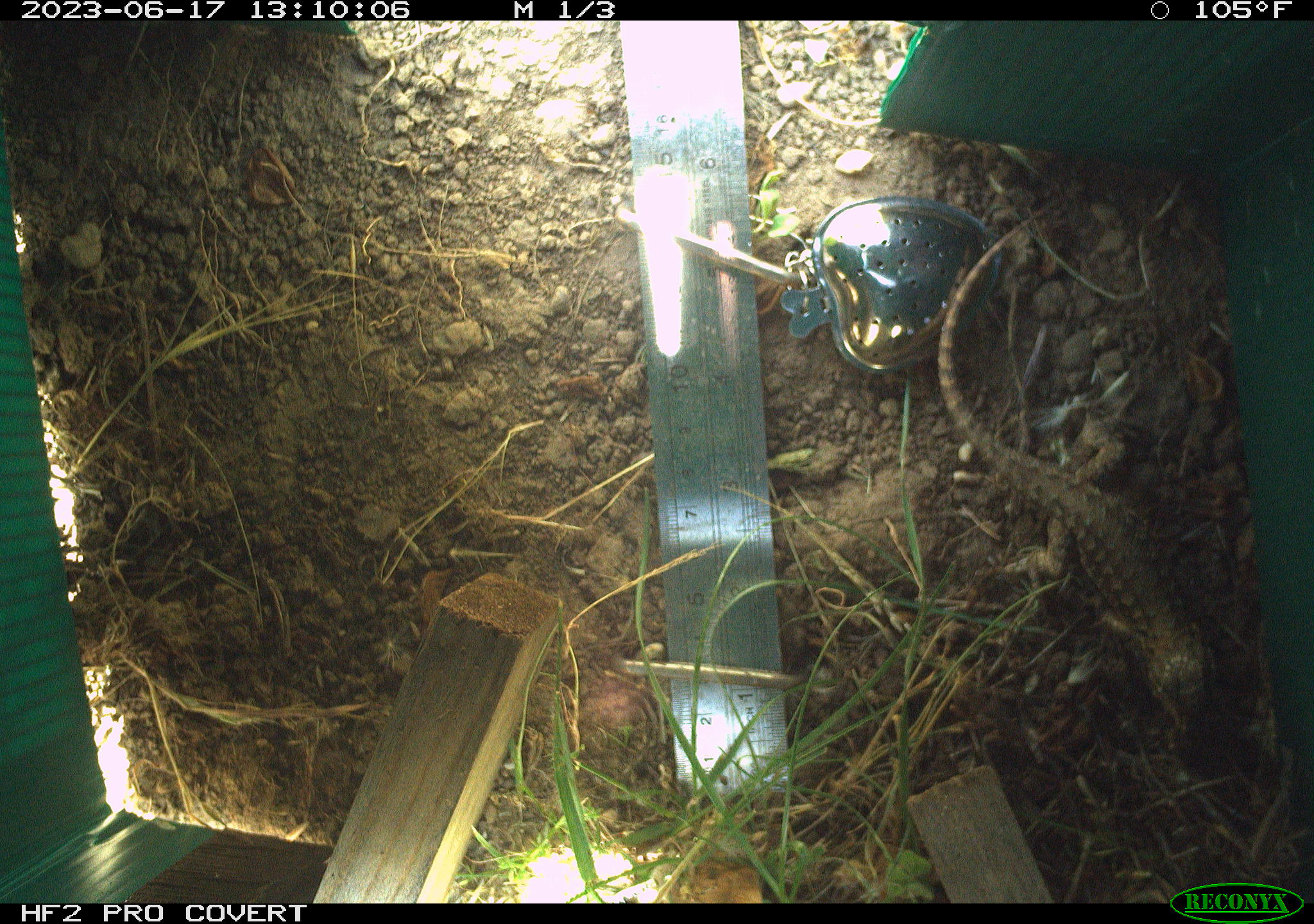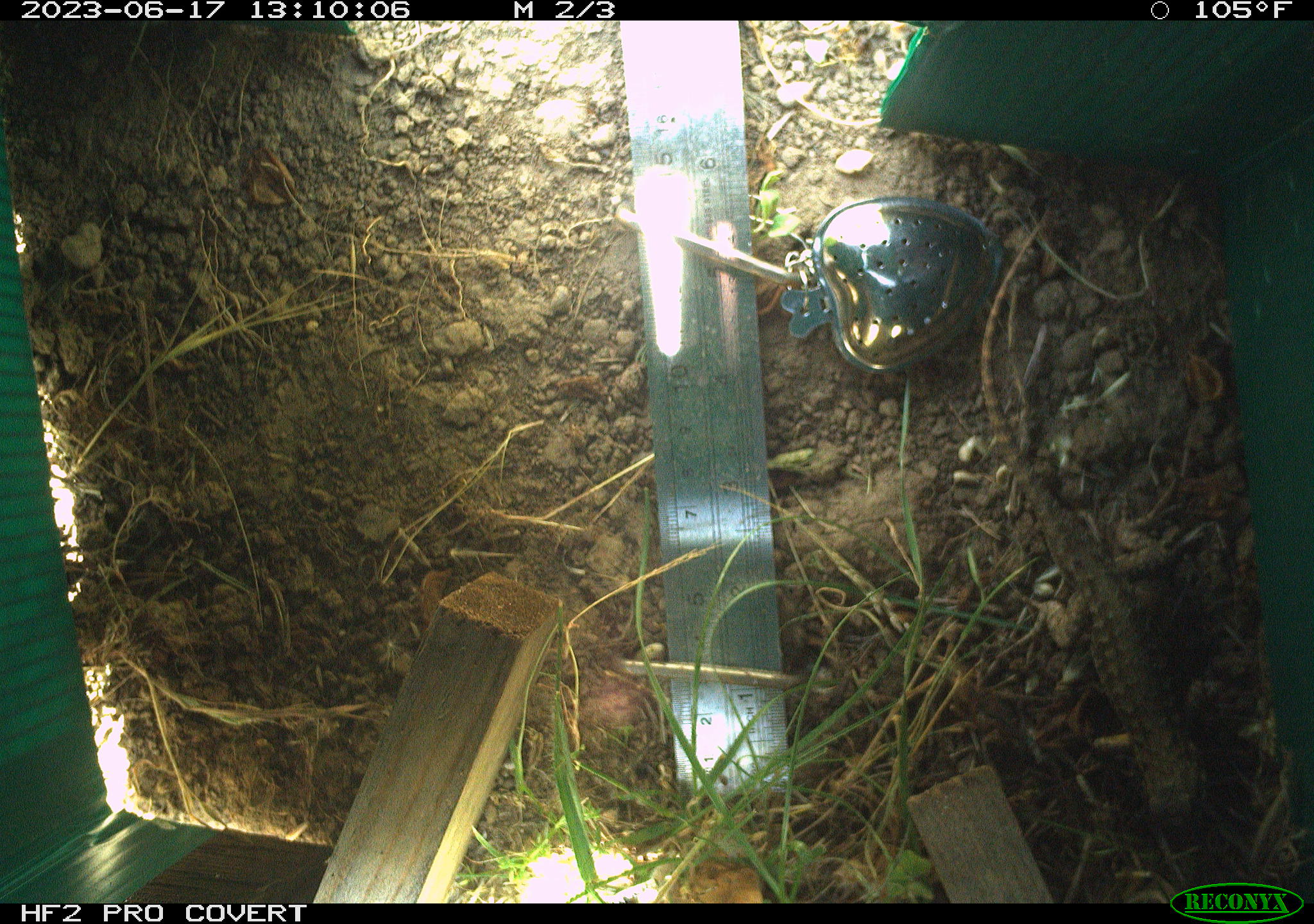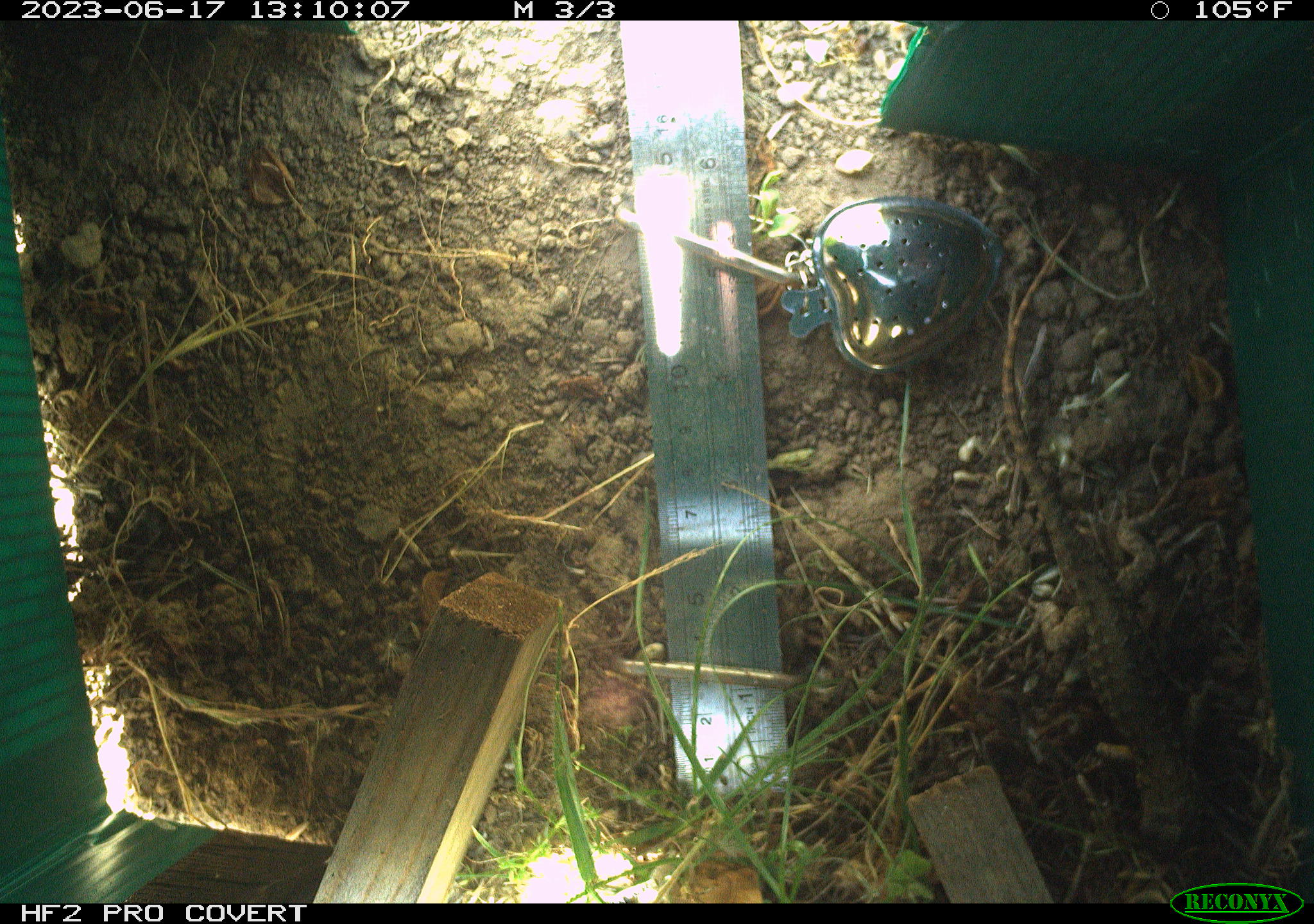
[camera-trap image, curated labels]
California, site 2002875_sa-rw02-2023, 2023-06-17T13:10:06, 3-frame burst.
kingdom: Animalia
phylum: Chordata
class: Reptilia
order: Squamata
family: Phrynosomatidae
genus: Sceloporus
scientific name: Sceloporus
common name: spiny lizards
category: sceloporus species